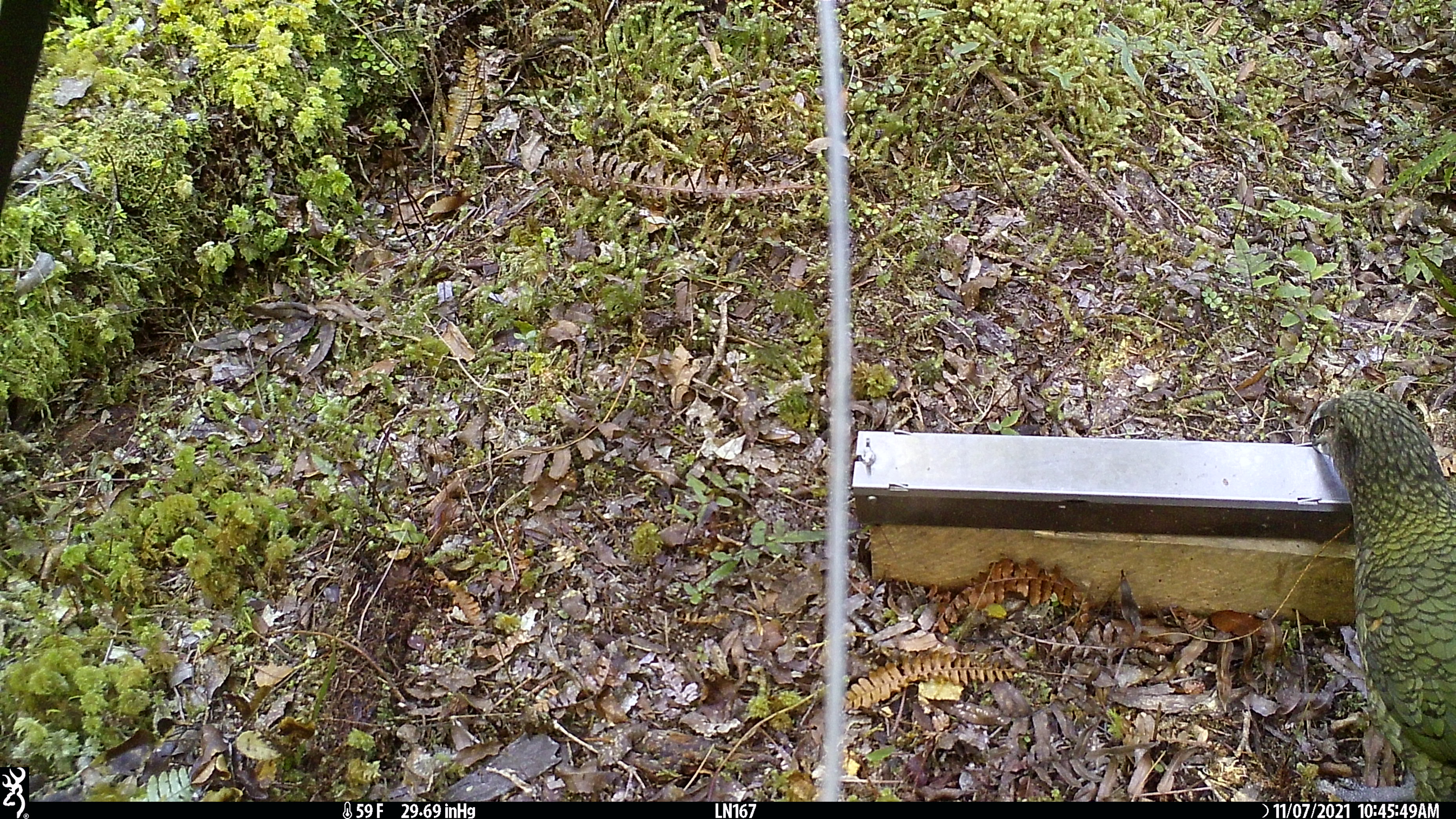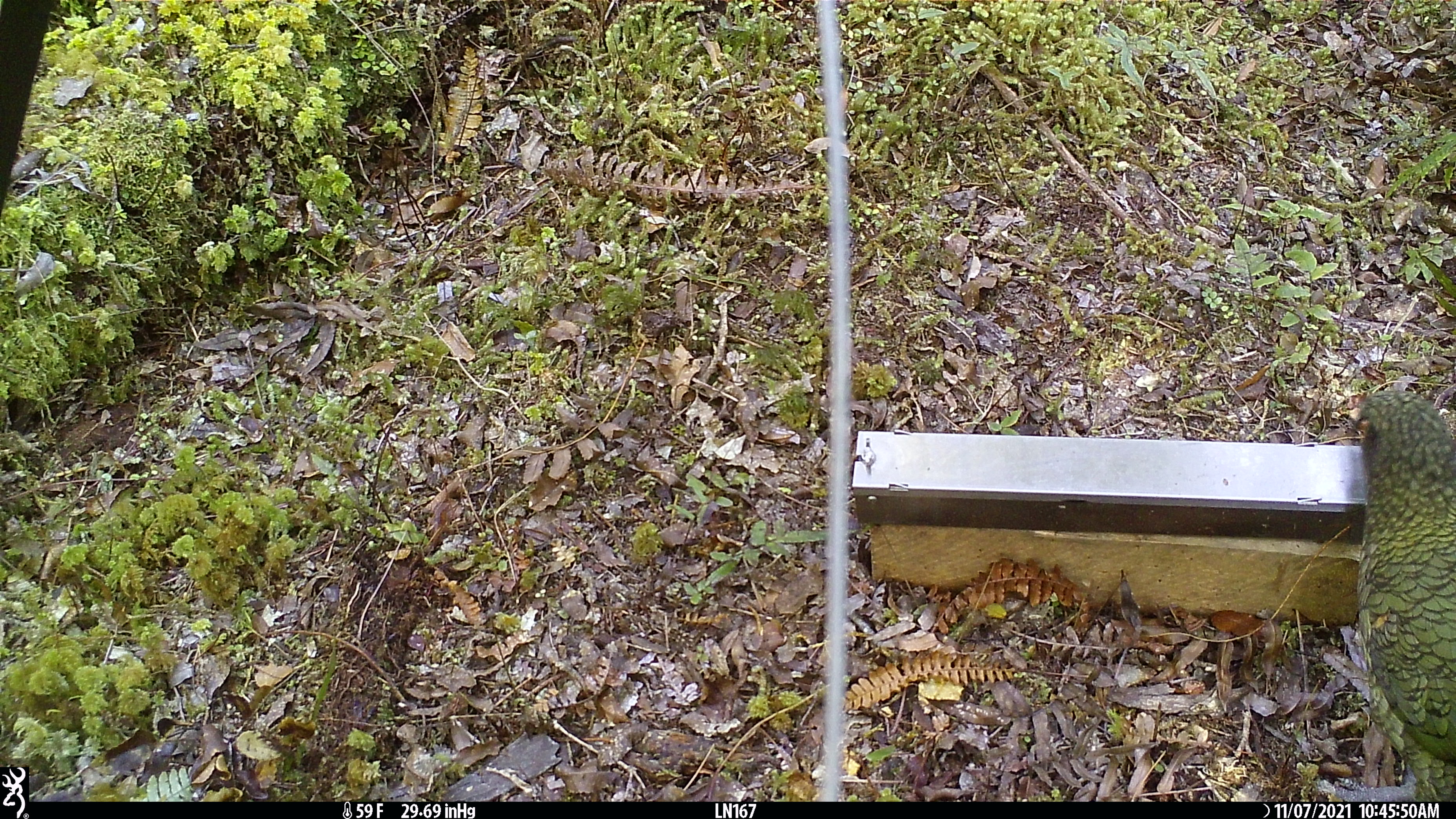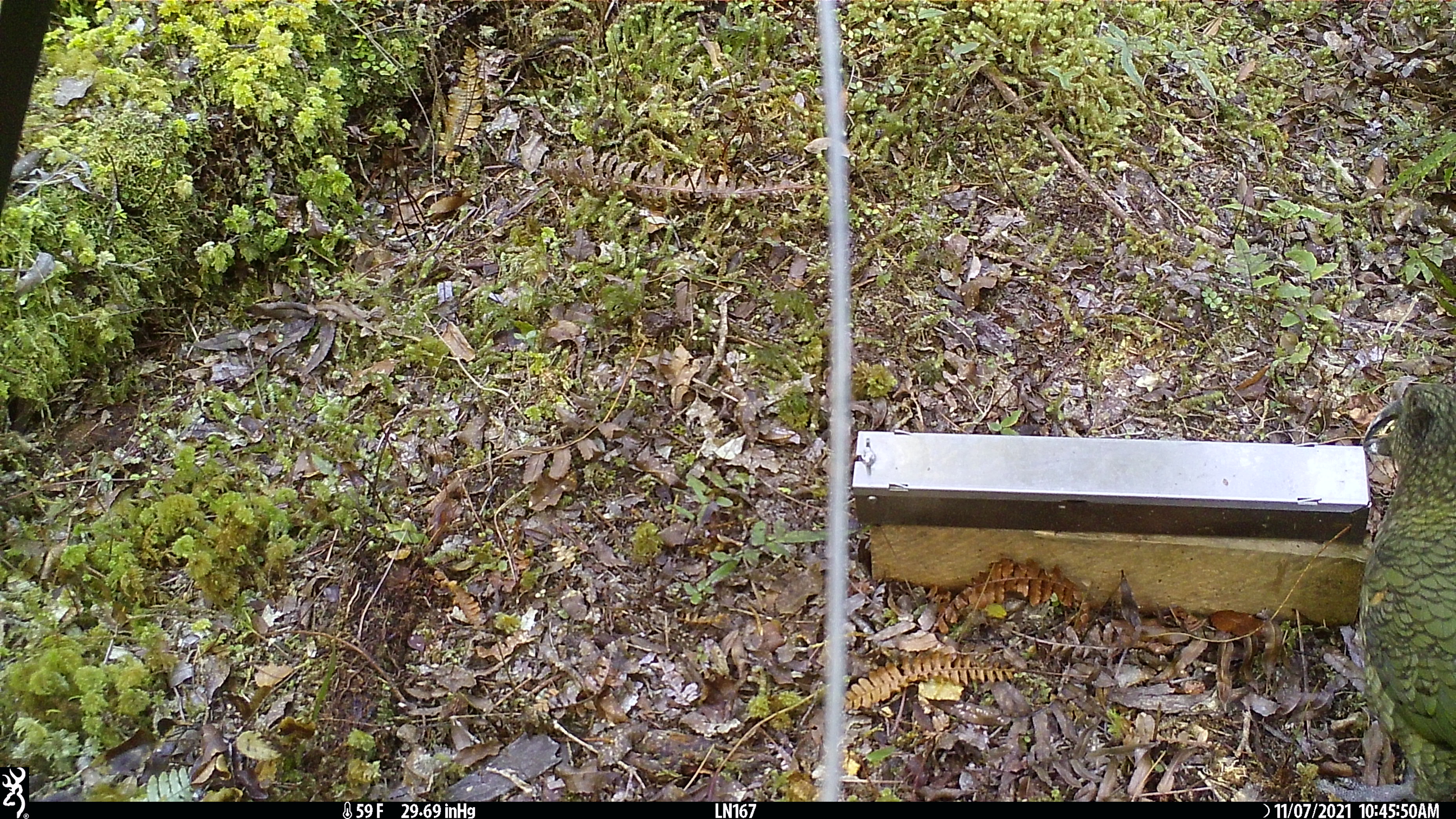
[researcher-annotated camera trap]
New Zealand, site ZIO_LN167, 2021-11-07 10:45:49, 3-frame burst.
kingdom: Animalia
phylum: Chordata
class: Aves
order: Psittaciformes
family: Strigopidae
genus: Nestor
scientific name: Nestor notabilis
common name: kea